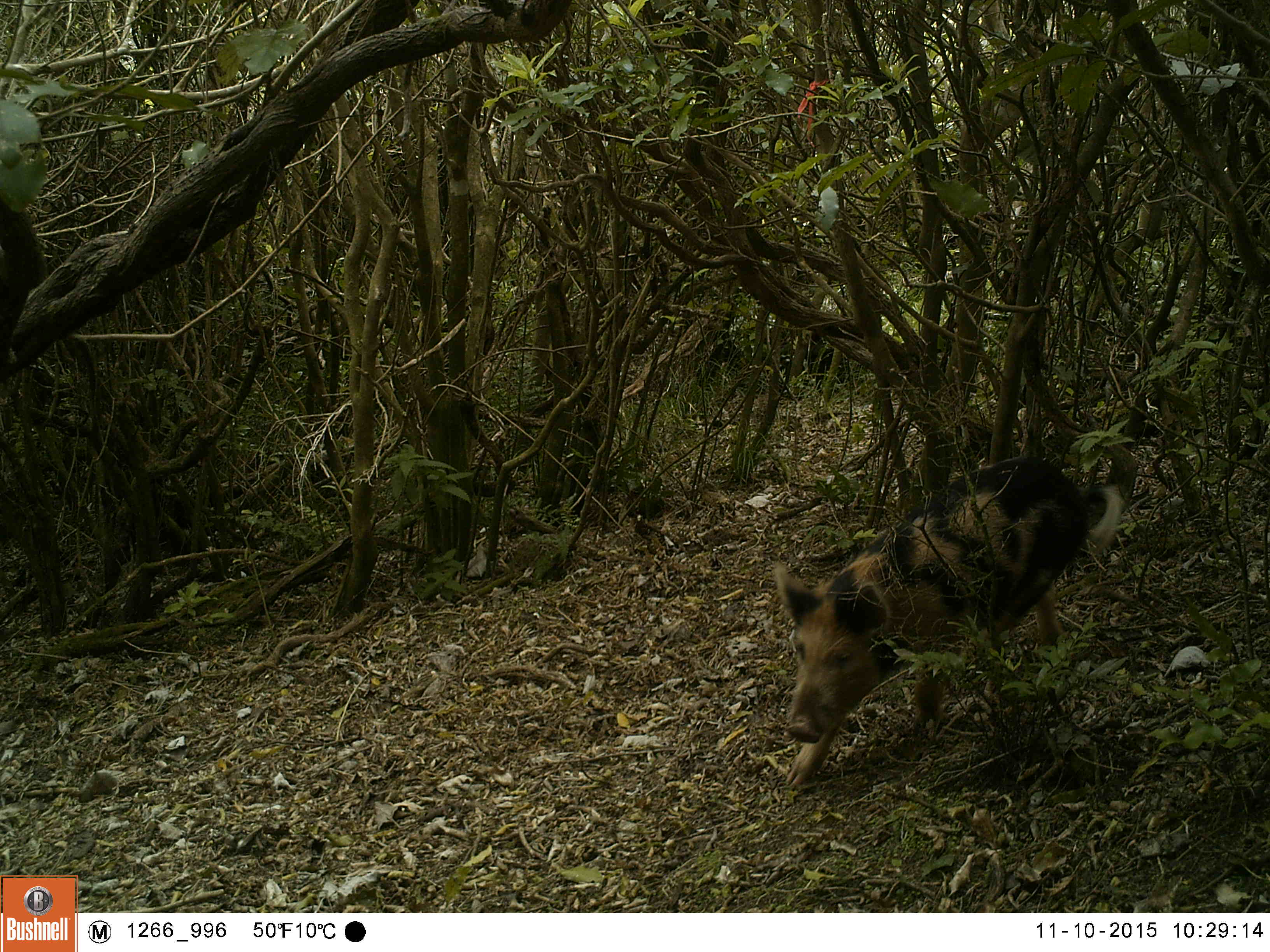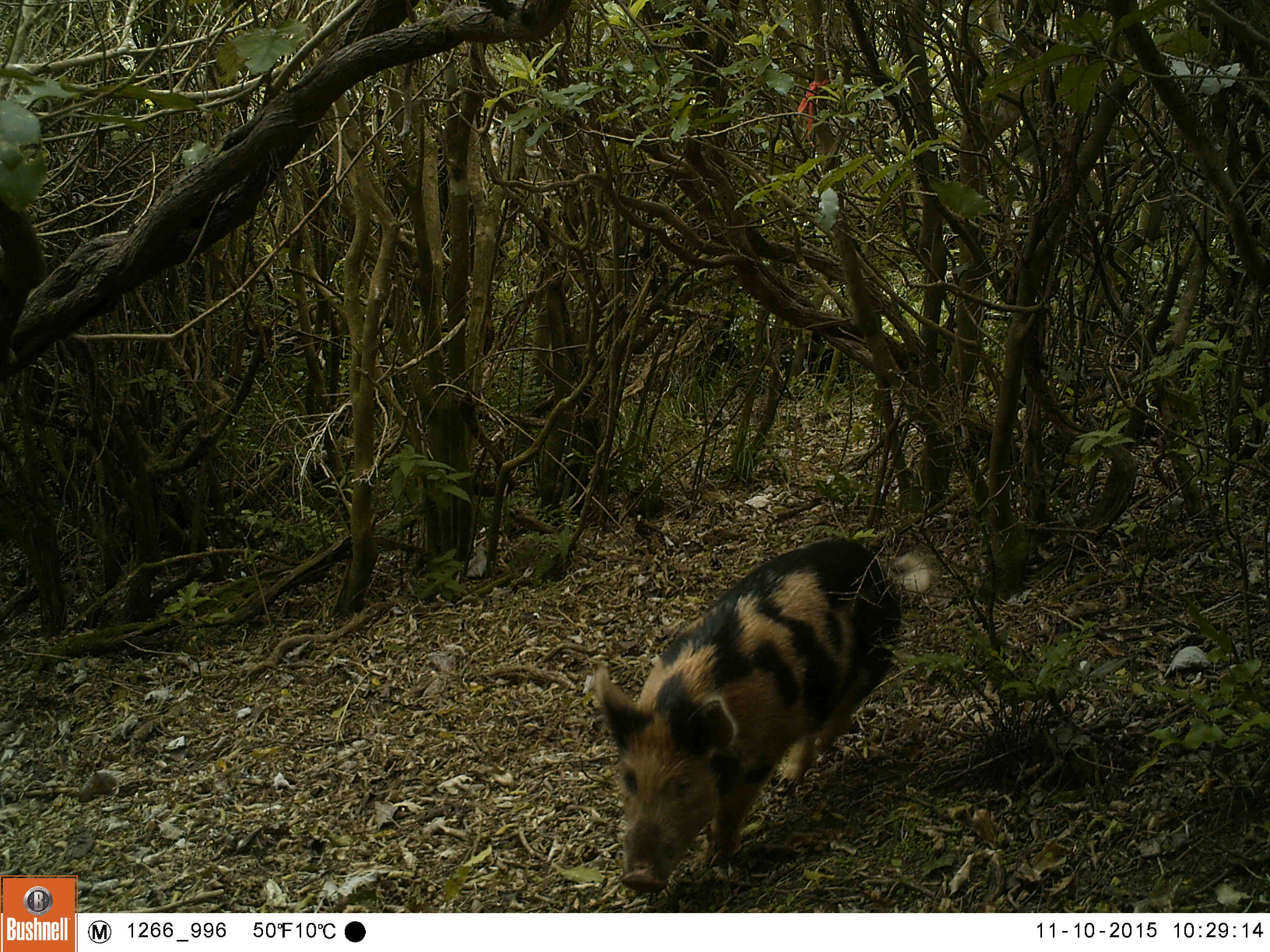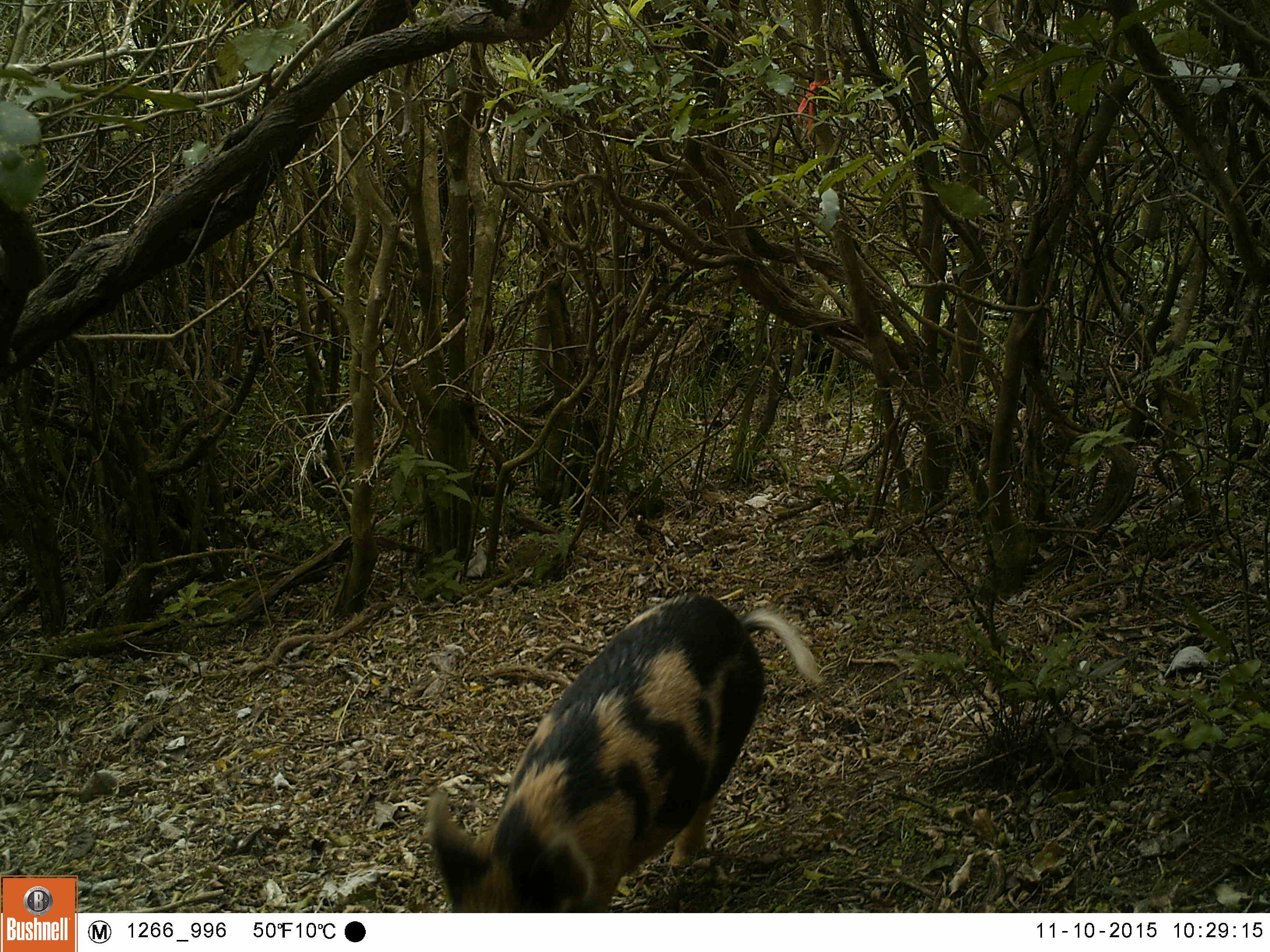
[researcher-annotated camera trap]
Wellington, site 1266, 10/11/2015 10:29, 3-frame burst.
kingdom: Animalia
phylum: Chordata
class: Mammalia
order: Artiodactyla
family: Suidae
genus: Sus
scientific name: Sus scrofa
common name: pig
Pig (Sus scrofa).